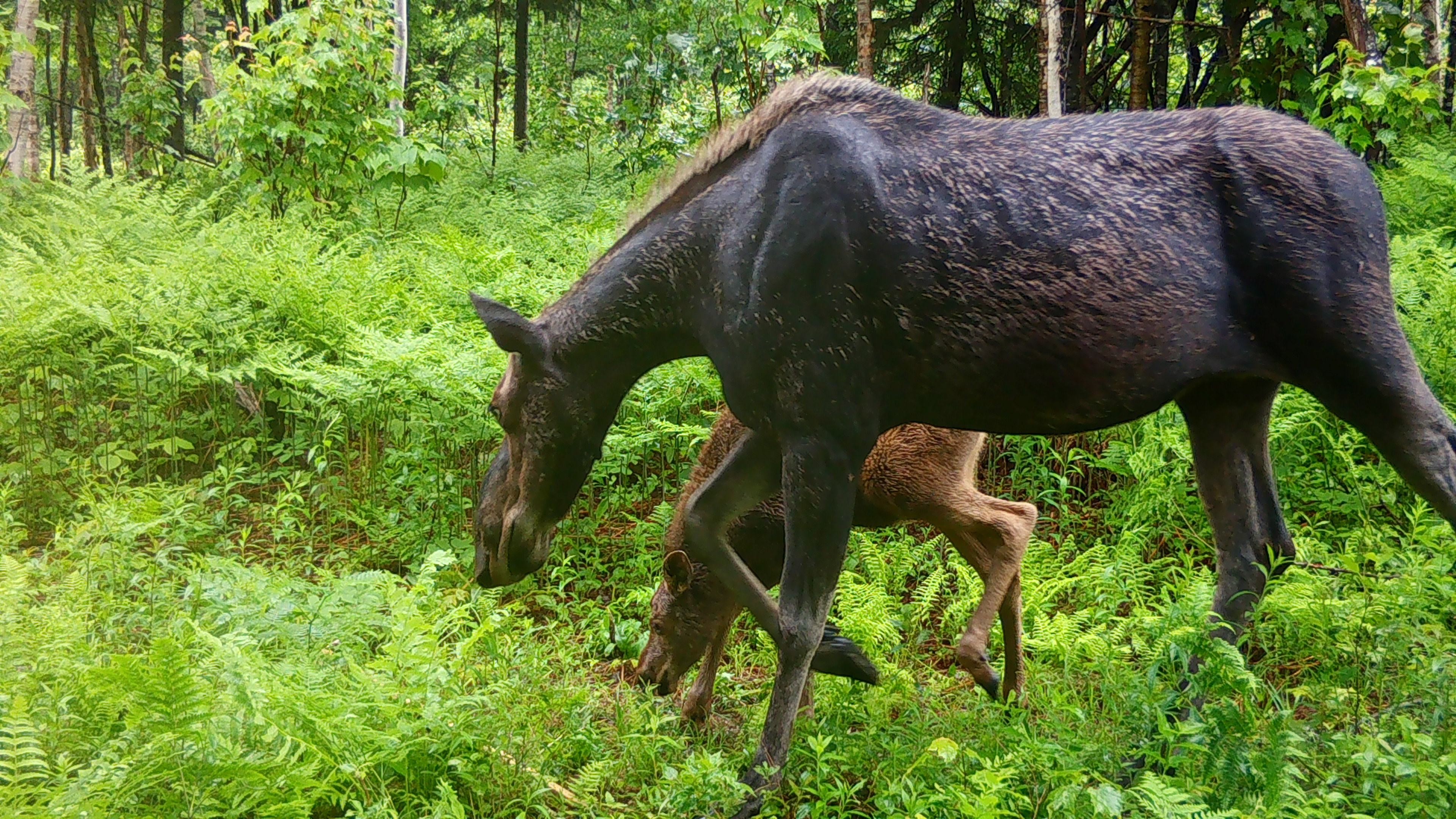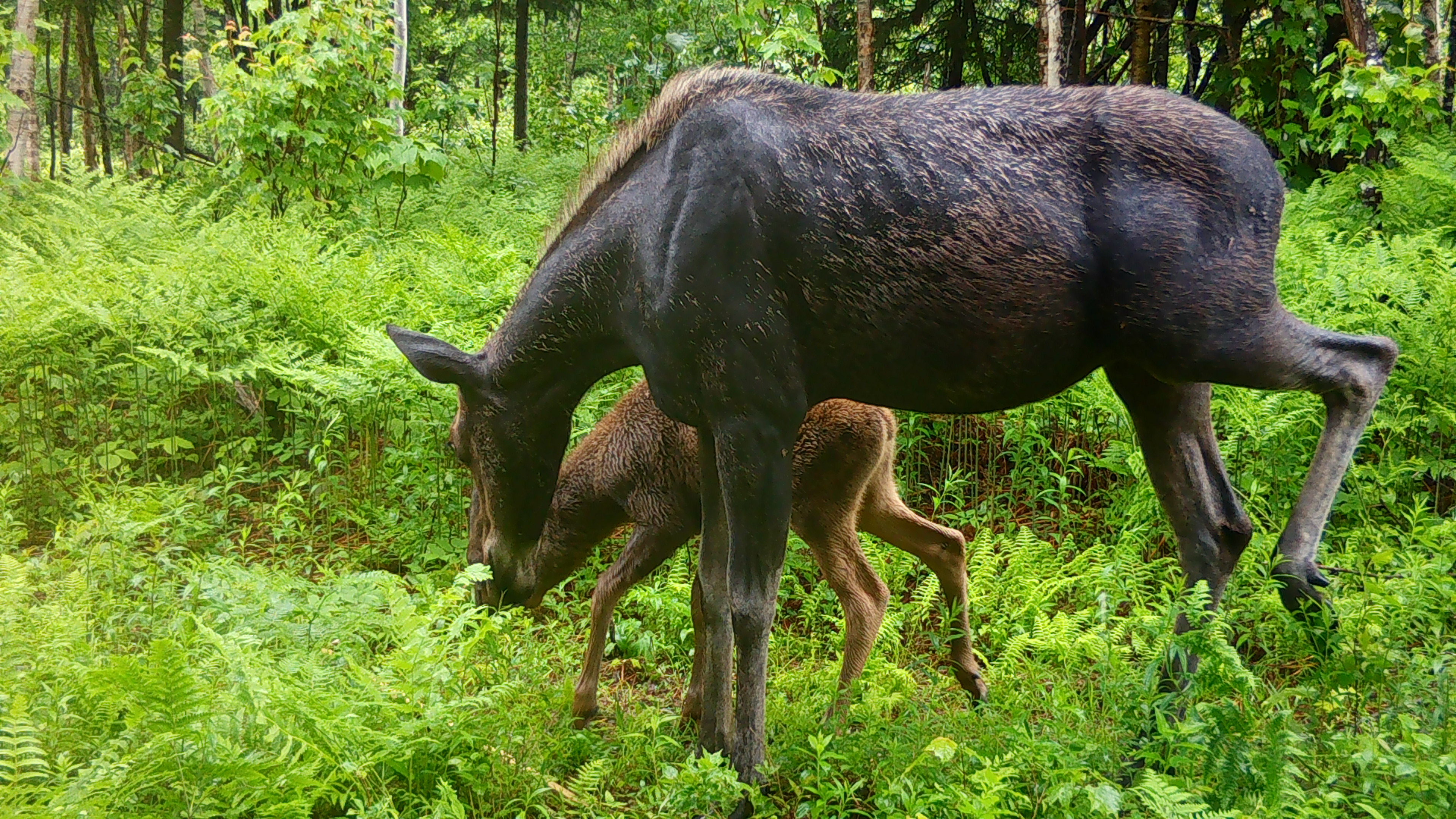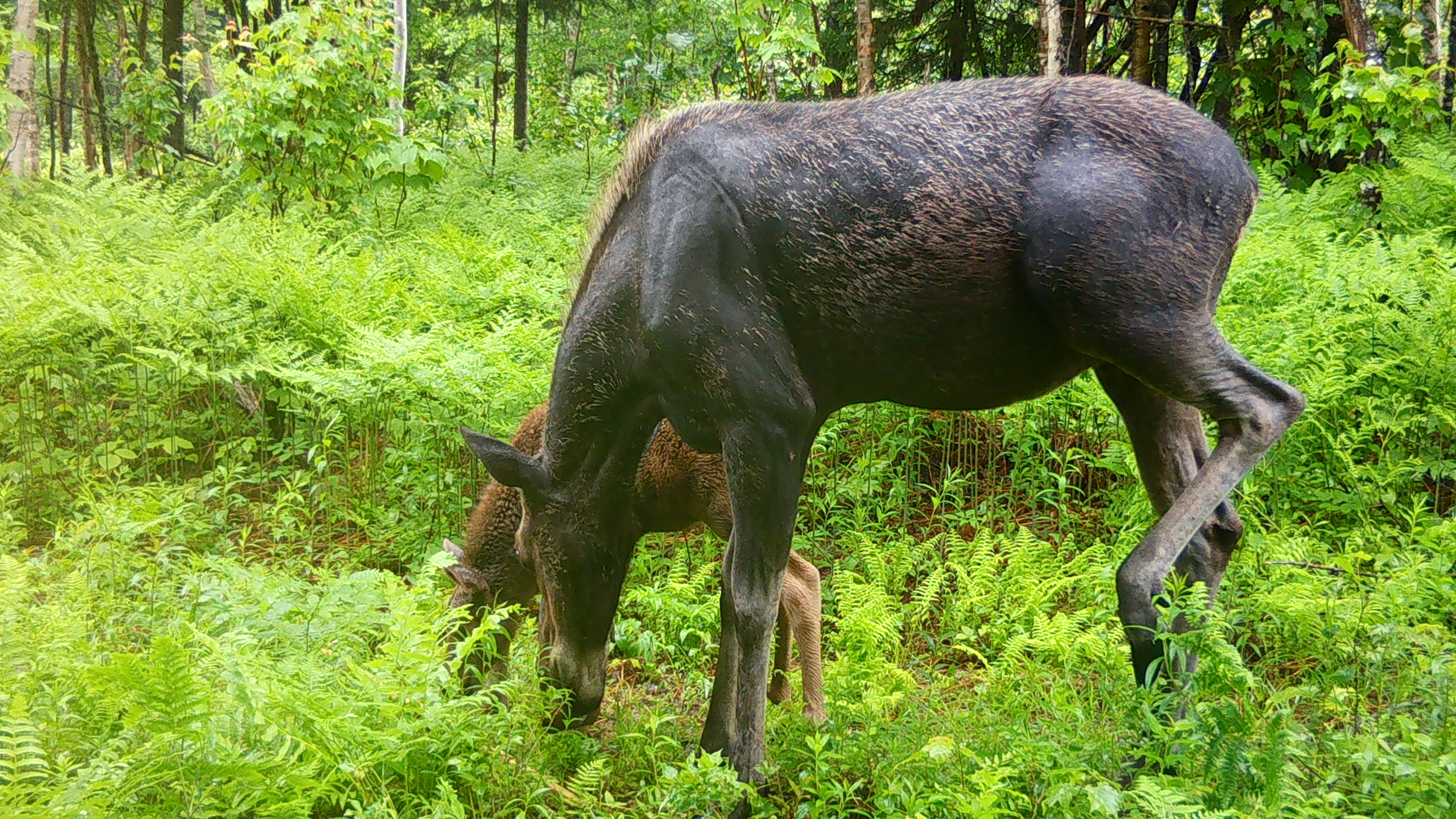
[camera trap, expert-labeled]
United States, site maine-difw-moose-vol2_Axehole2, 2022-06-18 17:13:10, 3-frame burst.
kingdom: Animalia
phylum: Chordata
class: Mammalia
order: Artiodactyla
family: Cervidae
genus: Alces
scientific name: Alces alces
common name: moose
Moose (Alces alces).